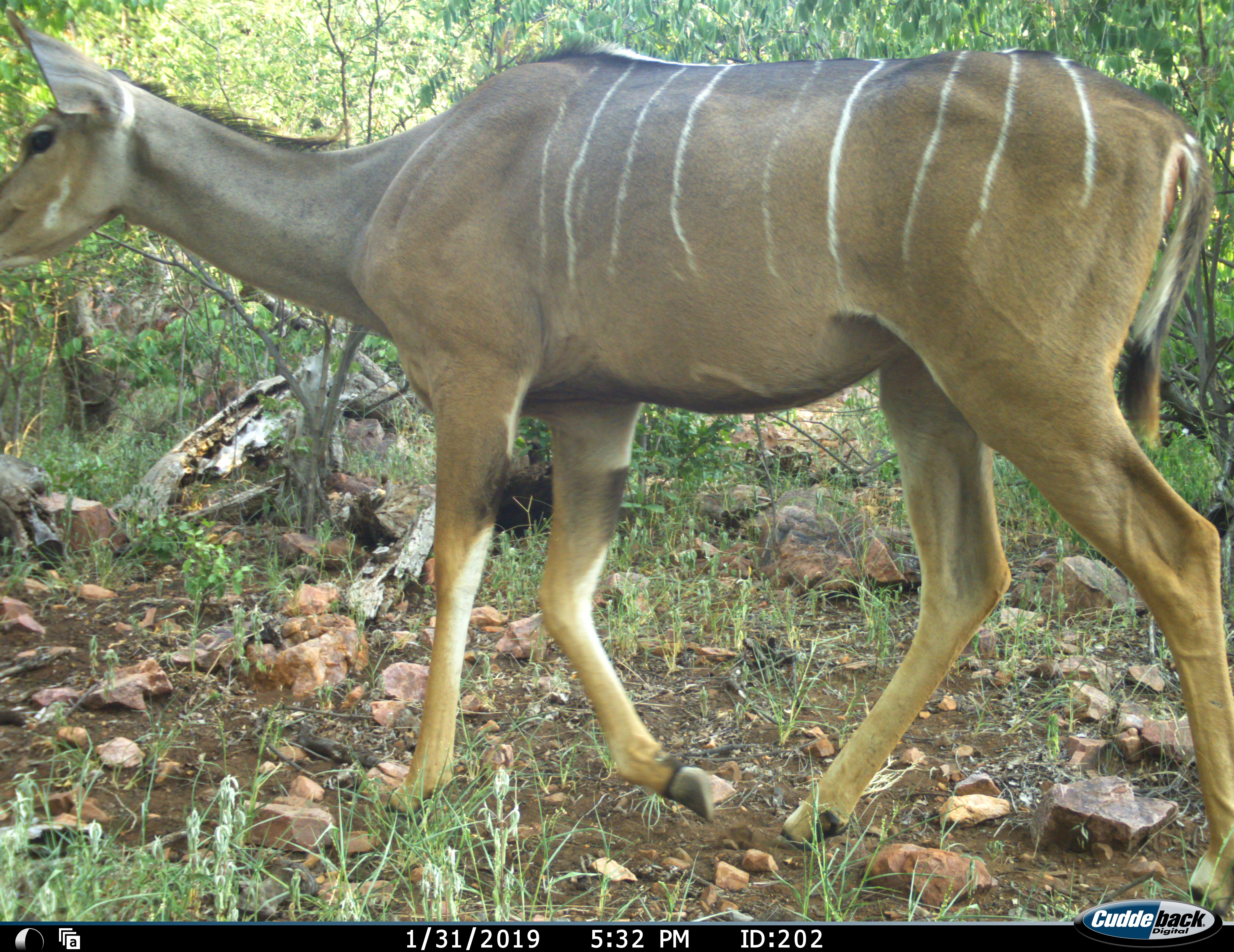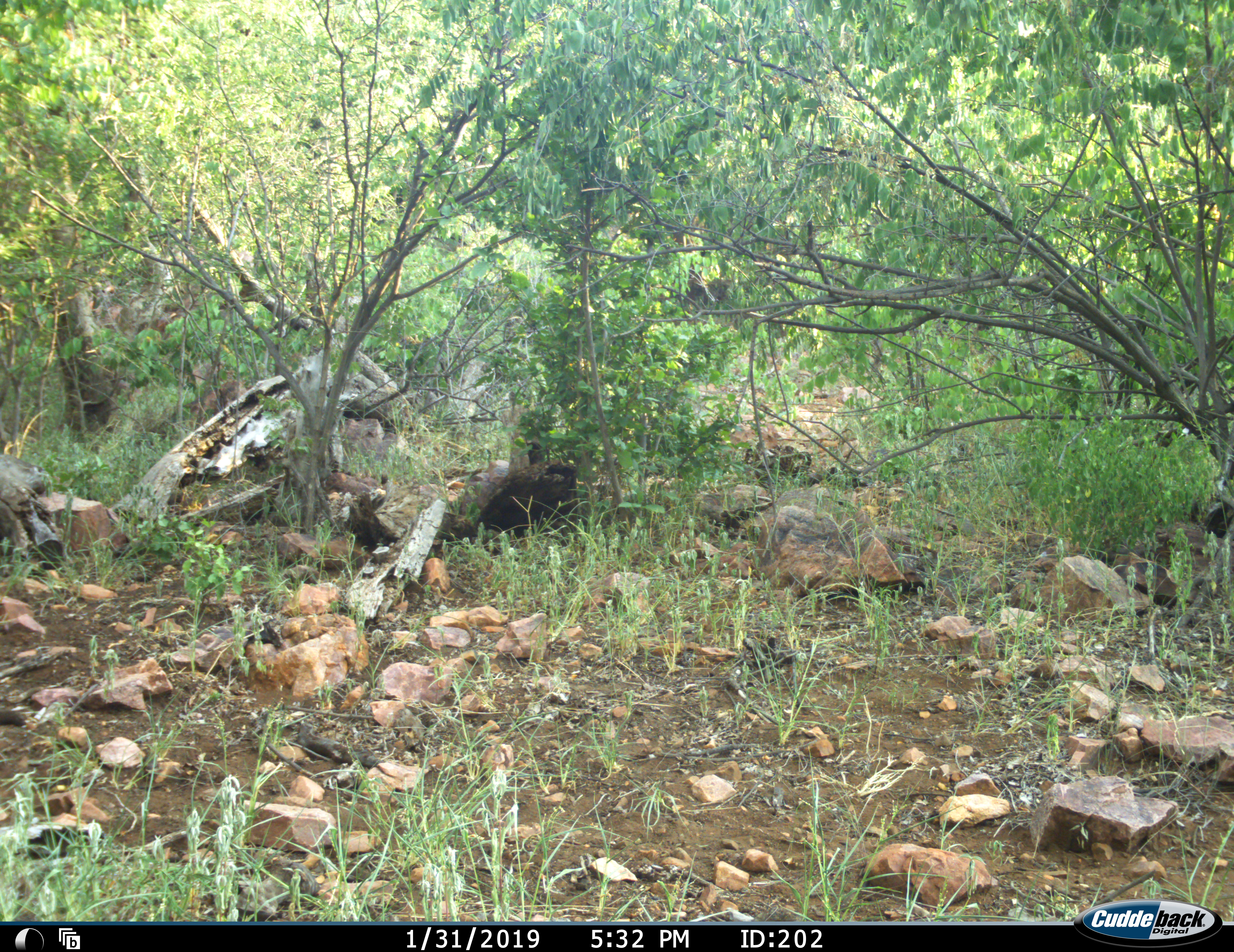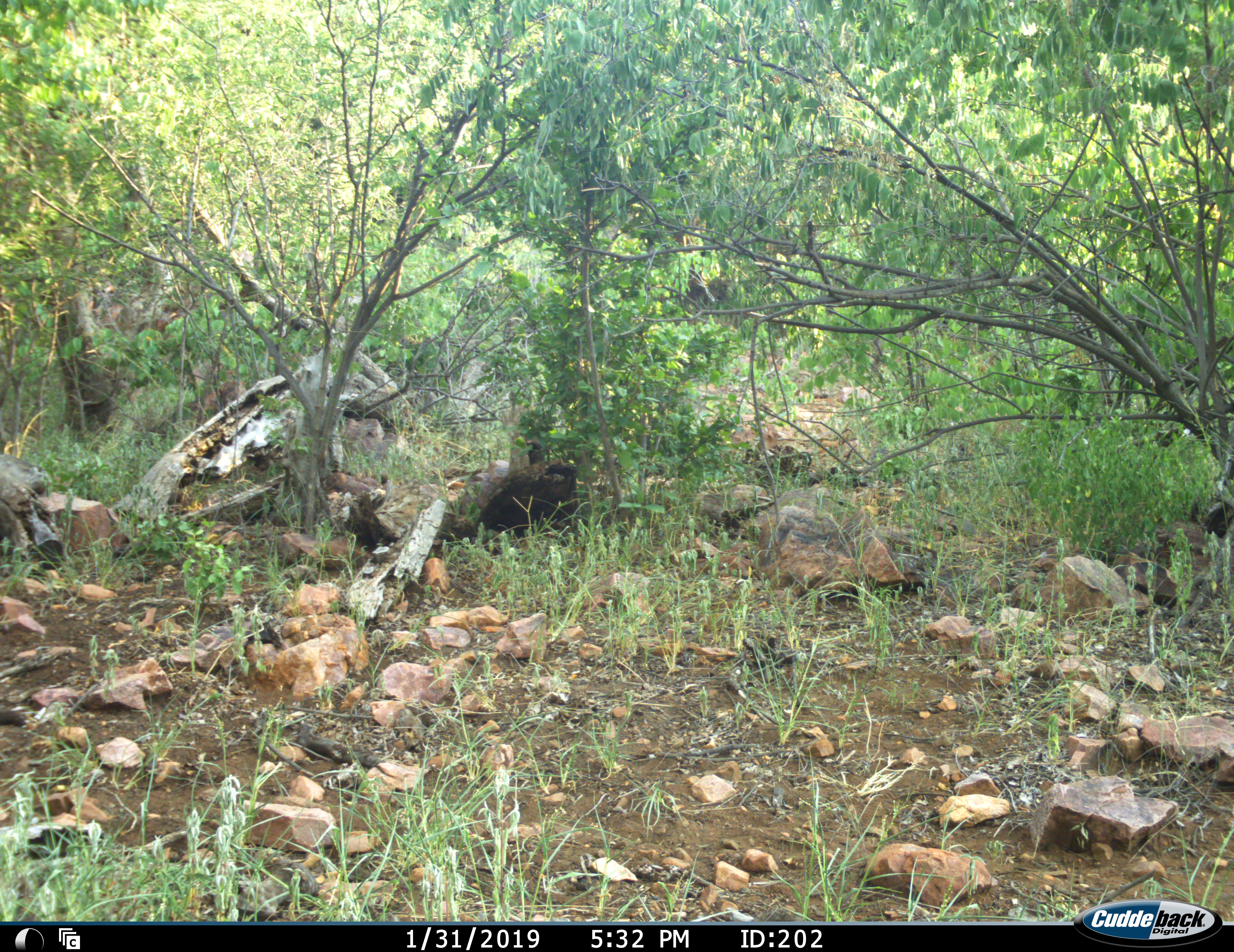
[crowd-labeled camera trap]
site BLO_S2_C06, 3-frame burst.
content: unidentified animal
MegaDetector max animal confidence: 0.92